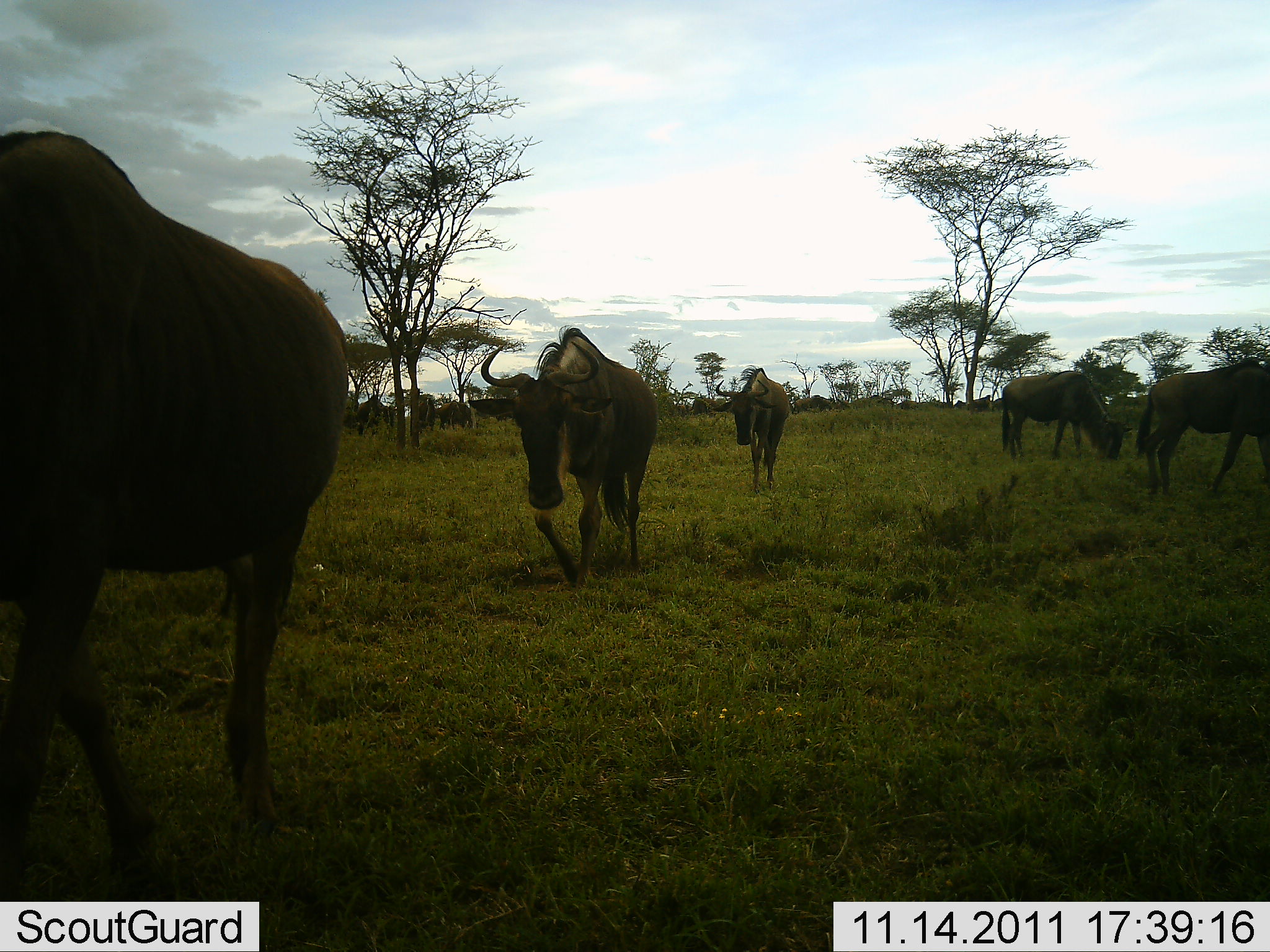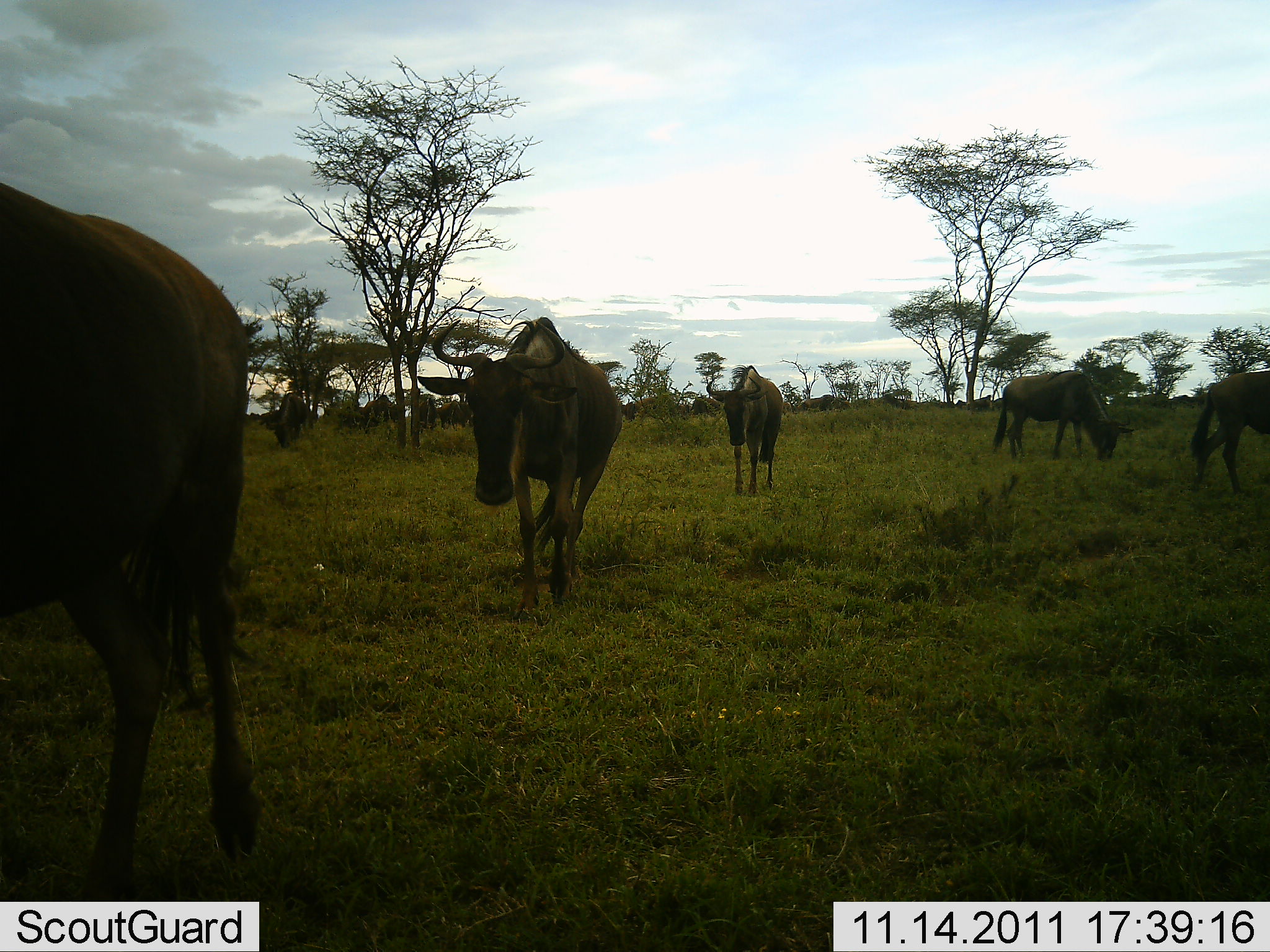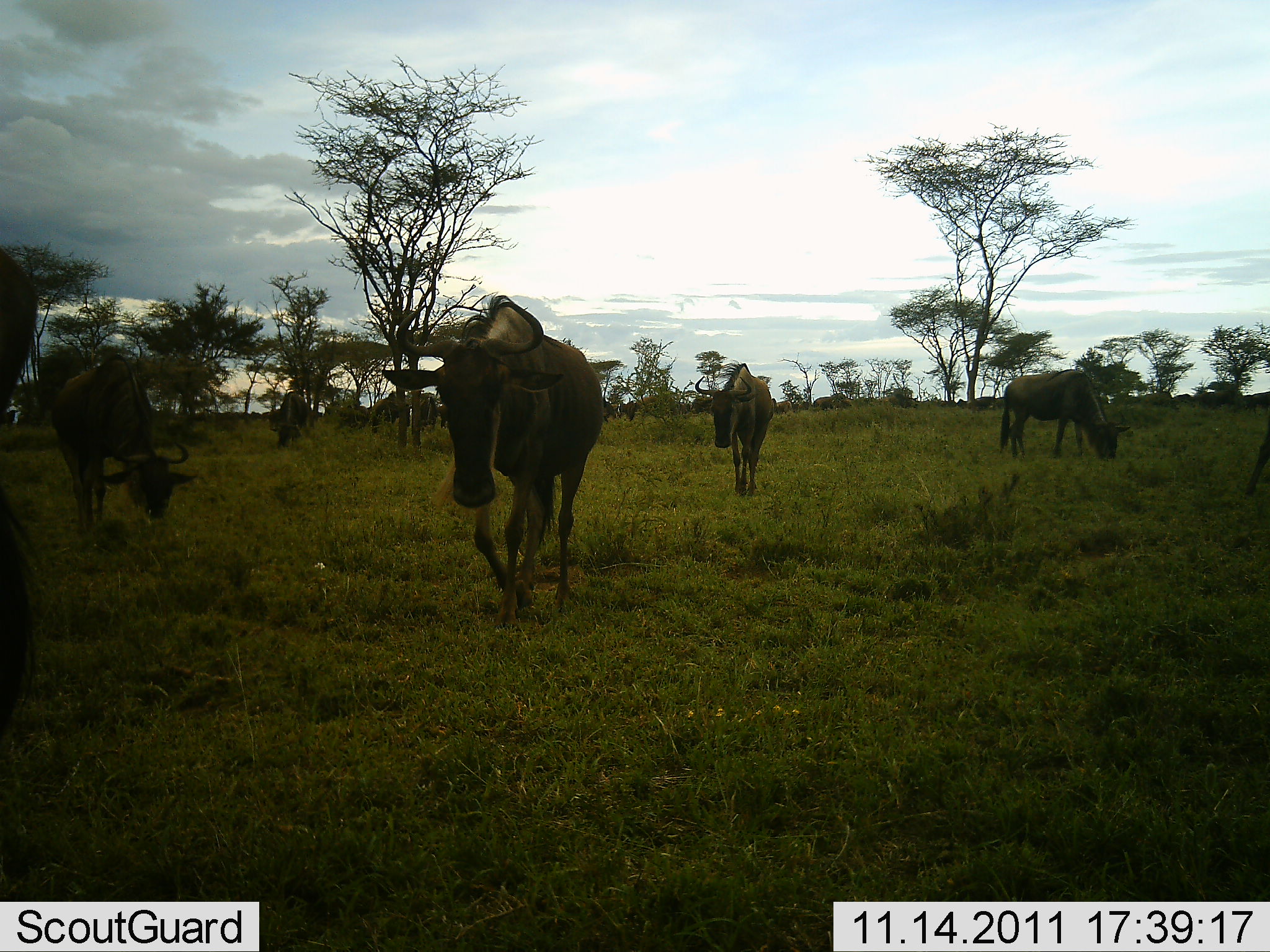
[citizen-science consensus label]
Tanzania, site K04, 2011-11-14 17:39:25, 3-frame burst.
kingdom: Animalia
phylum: Chordata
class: Mammalia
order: Artiodactyla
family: Bovidae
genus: Connochaetes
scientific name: Connochaetes taurinus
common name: blue wildebeest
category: wildebeest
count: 6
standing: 25%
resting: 0%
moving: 92%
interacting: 8%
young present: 8%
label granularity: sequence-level